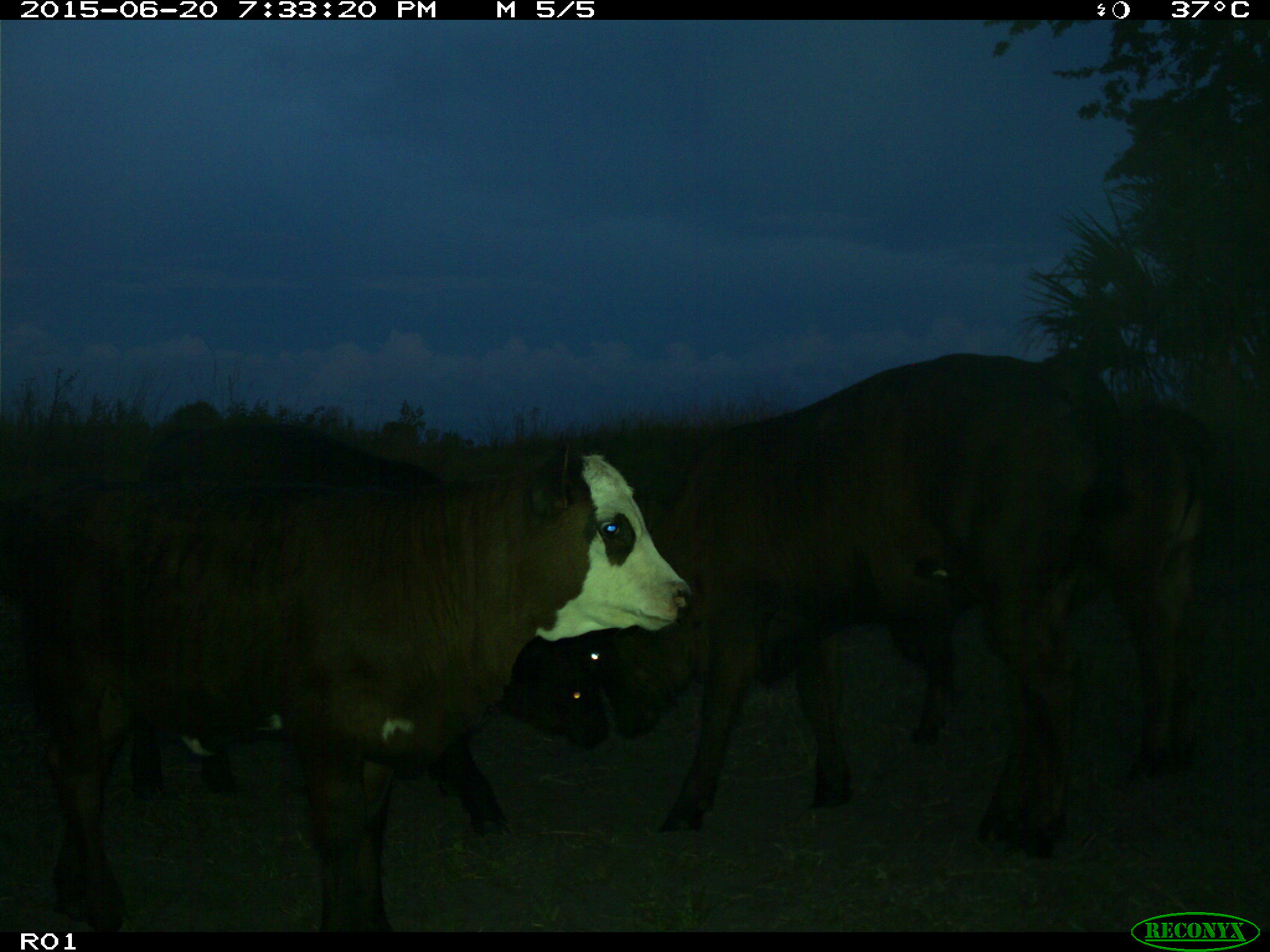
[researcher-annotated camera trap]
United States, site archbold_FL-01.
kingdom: Animalia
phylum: Chordata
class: Mammalia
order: Artiodactyla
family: Bovidae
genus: Bos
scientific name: Bos taurus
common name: domestic cow